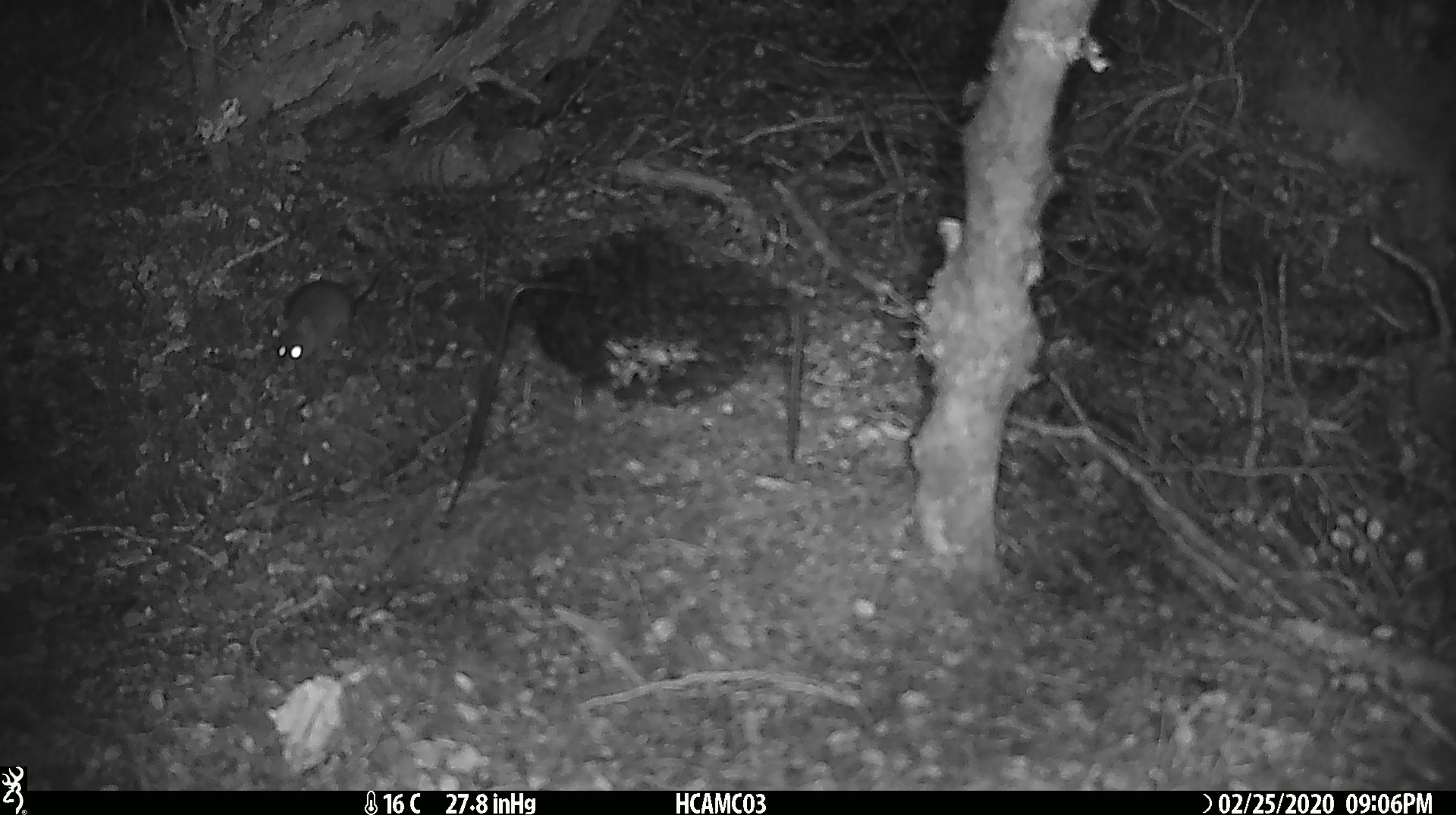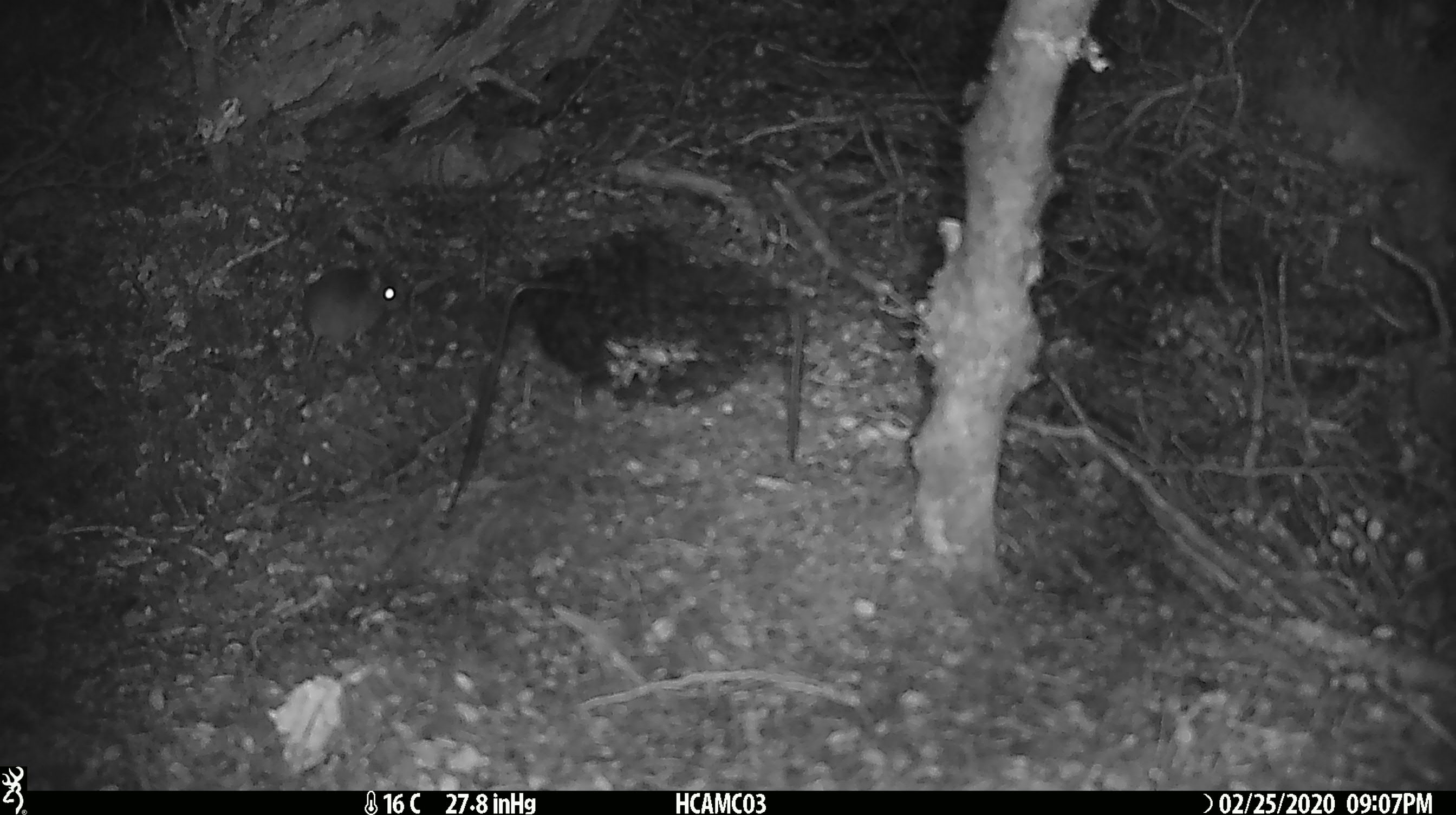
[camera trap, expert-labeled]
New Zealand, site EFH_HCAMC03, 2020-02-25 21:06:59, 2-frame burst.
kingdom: Animalia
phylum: Chordata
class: Mammalia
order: Rodentia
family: Muridae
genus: Mus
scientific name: Mus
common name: mouse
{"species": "mouse (Mus)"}